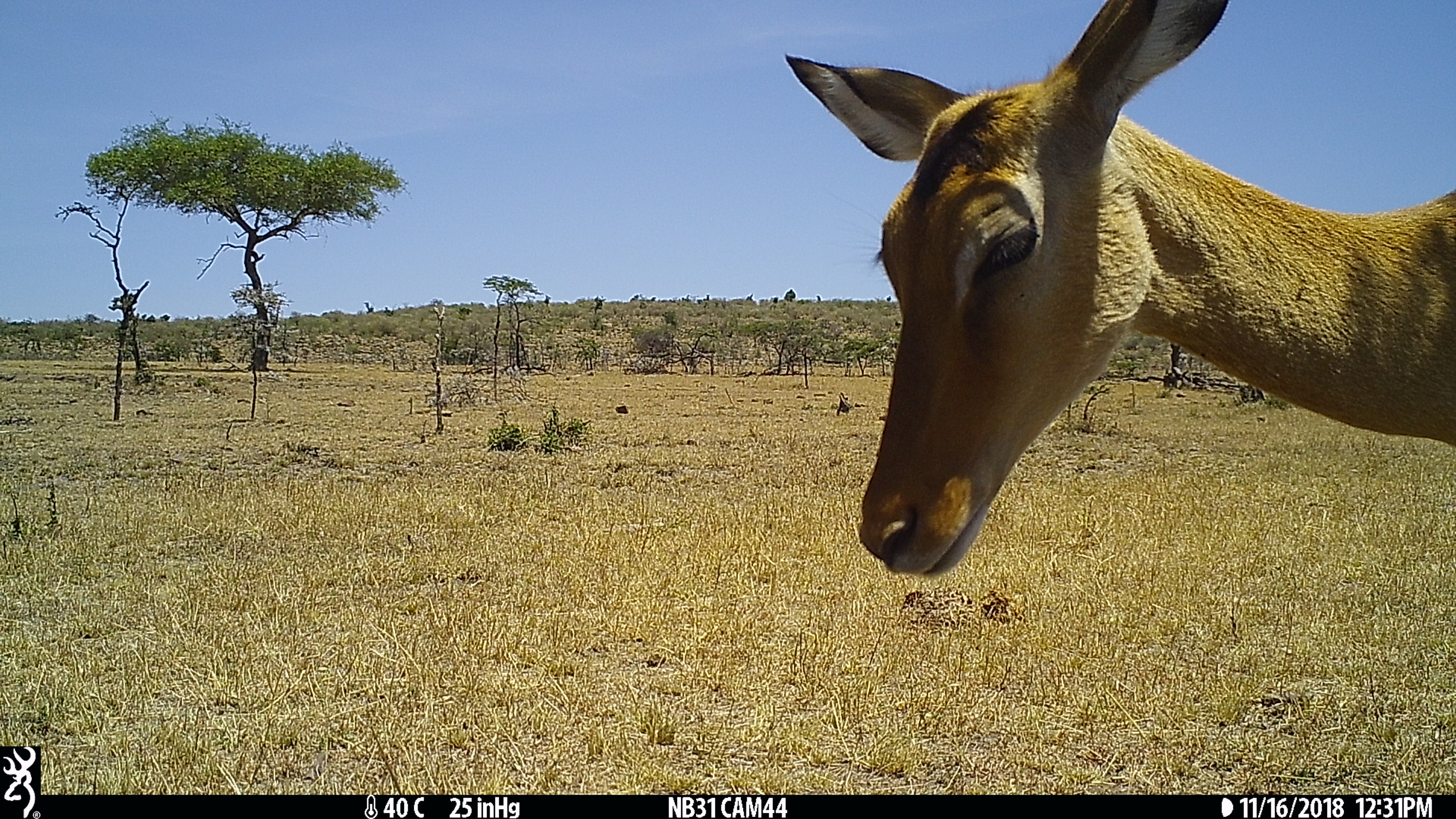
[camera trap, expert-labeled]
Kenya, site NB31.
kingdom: Animalia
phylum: Chordata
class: Mammalia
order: Artiodactyla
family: Bovidae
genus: Aepyceros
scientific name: Aepyceros melampus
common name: impala